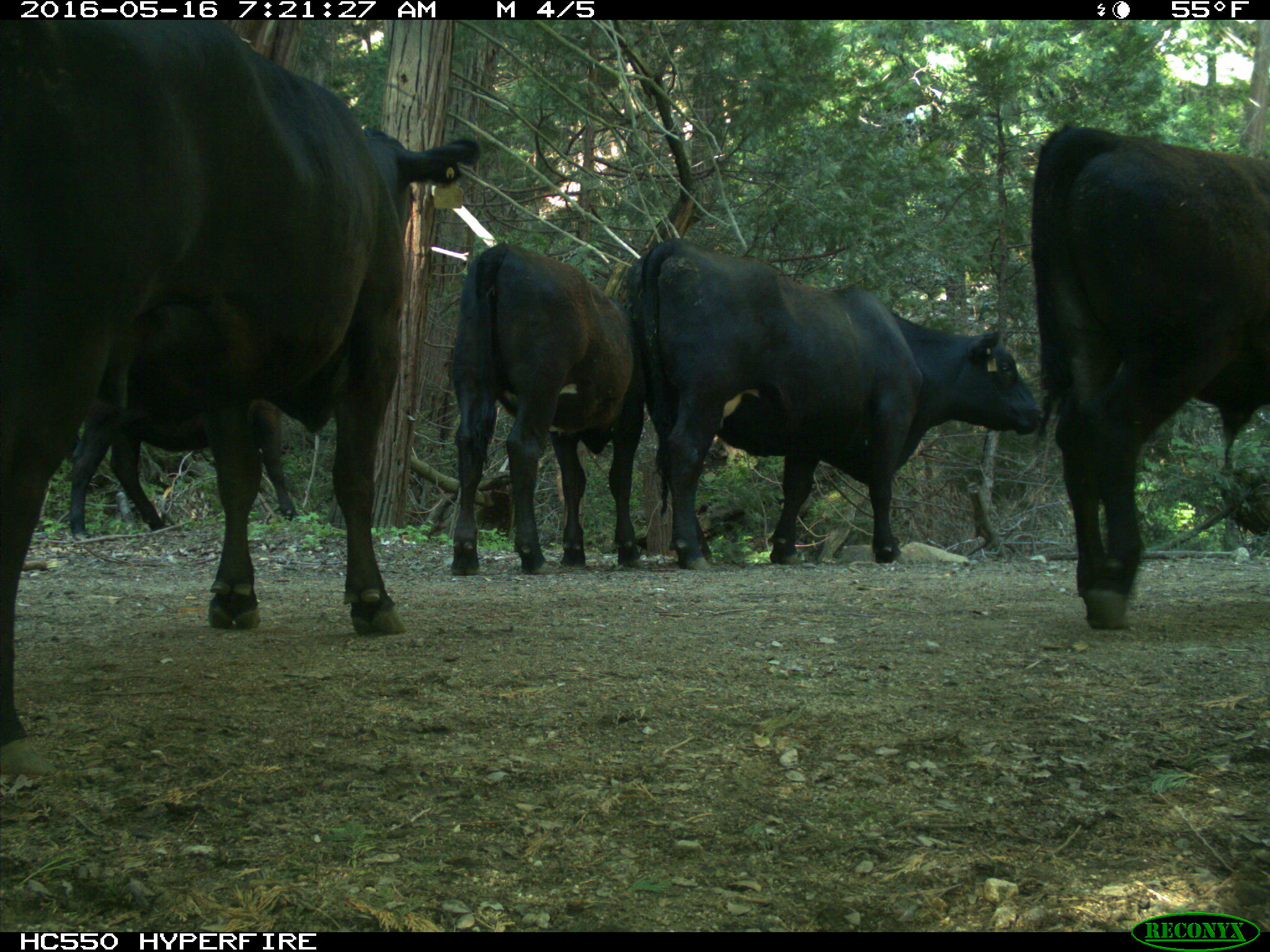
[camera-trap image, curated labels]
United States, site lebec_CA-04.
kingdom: Animalia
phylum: Chordata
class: Mammalia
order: Artiodactyla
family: Bovidae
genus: Bos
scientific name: Bos taurus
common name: domestic cow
Bos taurus (domestic cow).